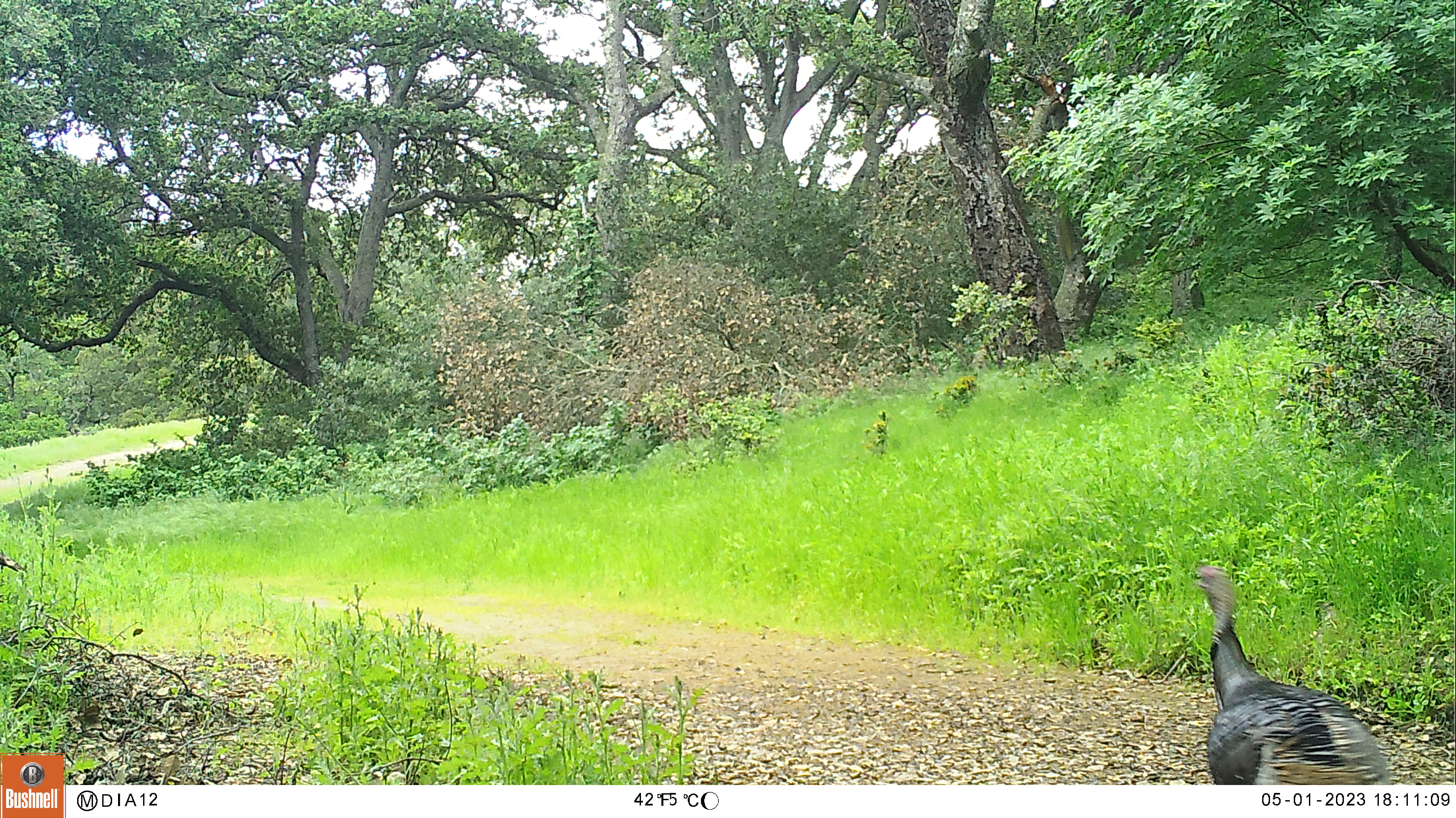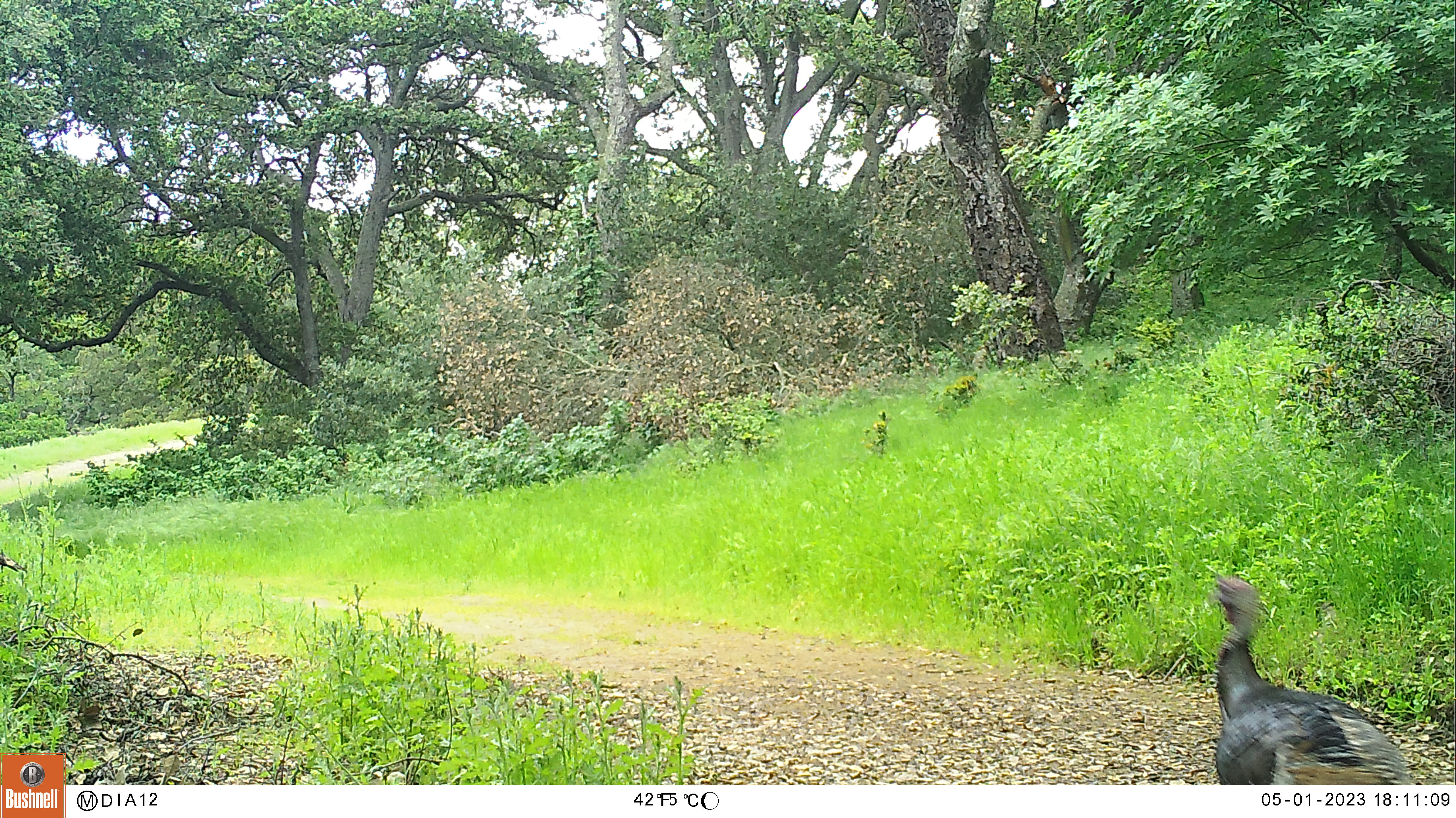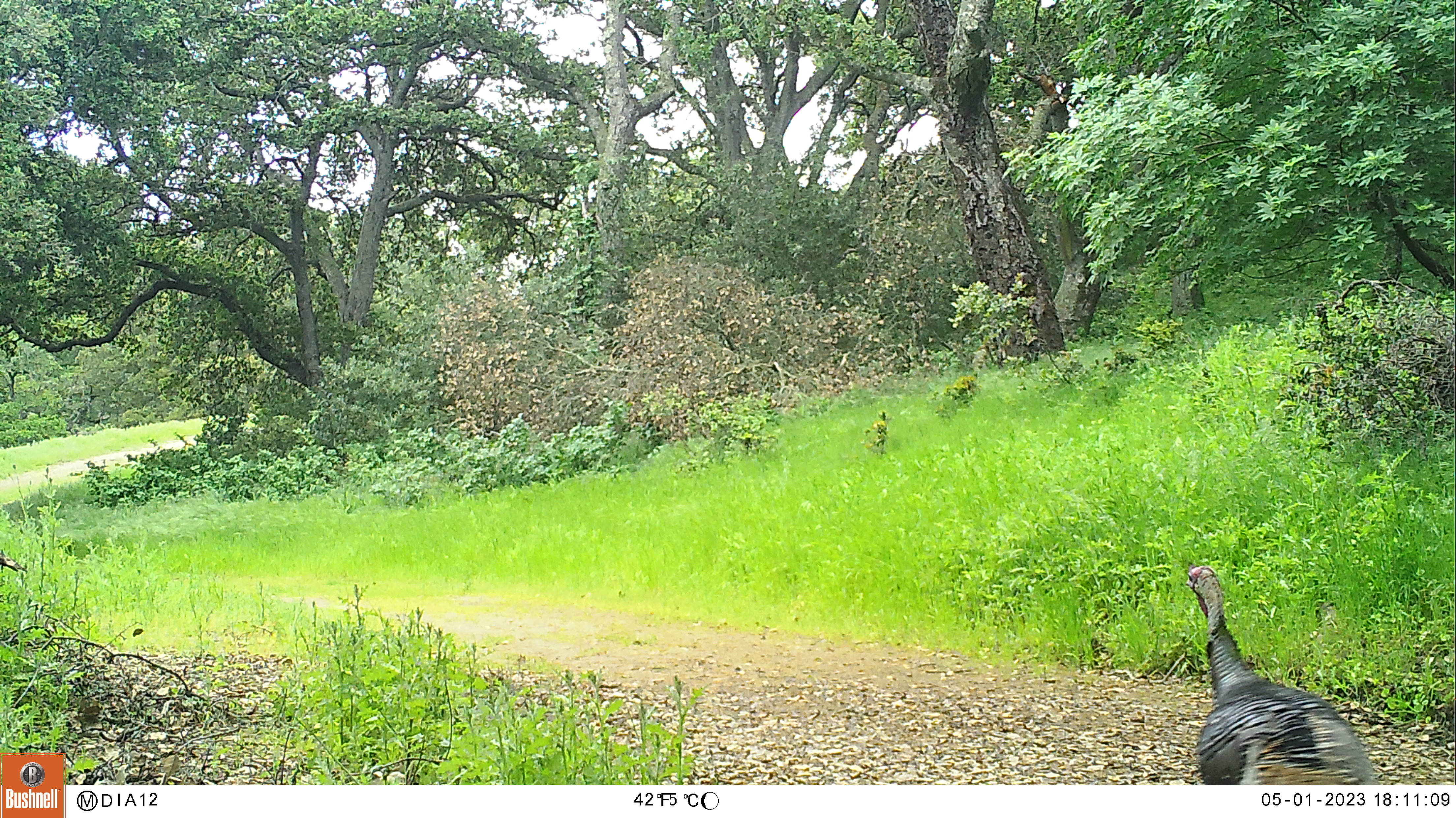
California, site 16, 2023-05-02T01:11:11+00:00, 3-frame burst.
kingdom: Animalia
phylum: Chordata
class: Aves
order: Galliformes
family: Phasianidae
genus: Meleagris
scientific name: Meleagris gallopavo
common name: turkey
Turkey (Meleagris gallopavo).